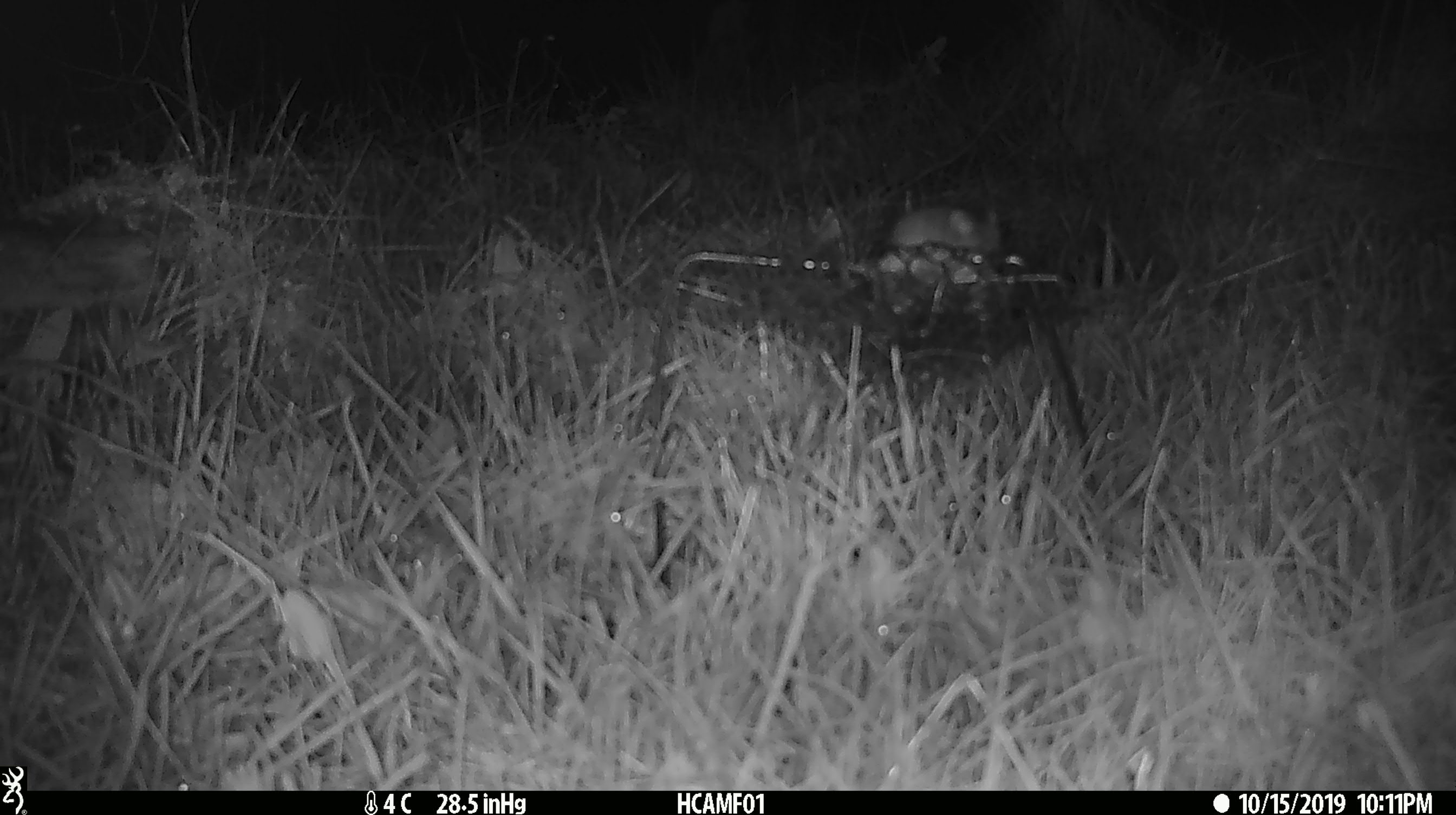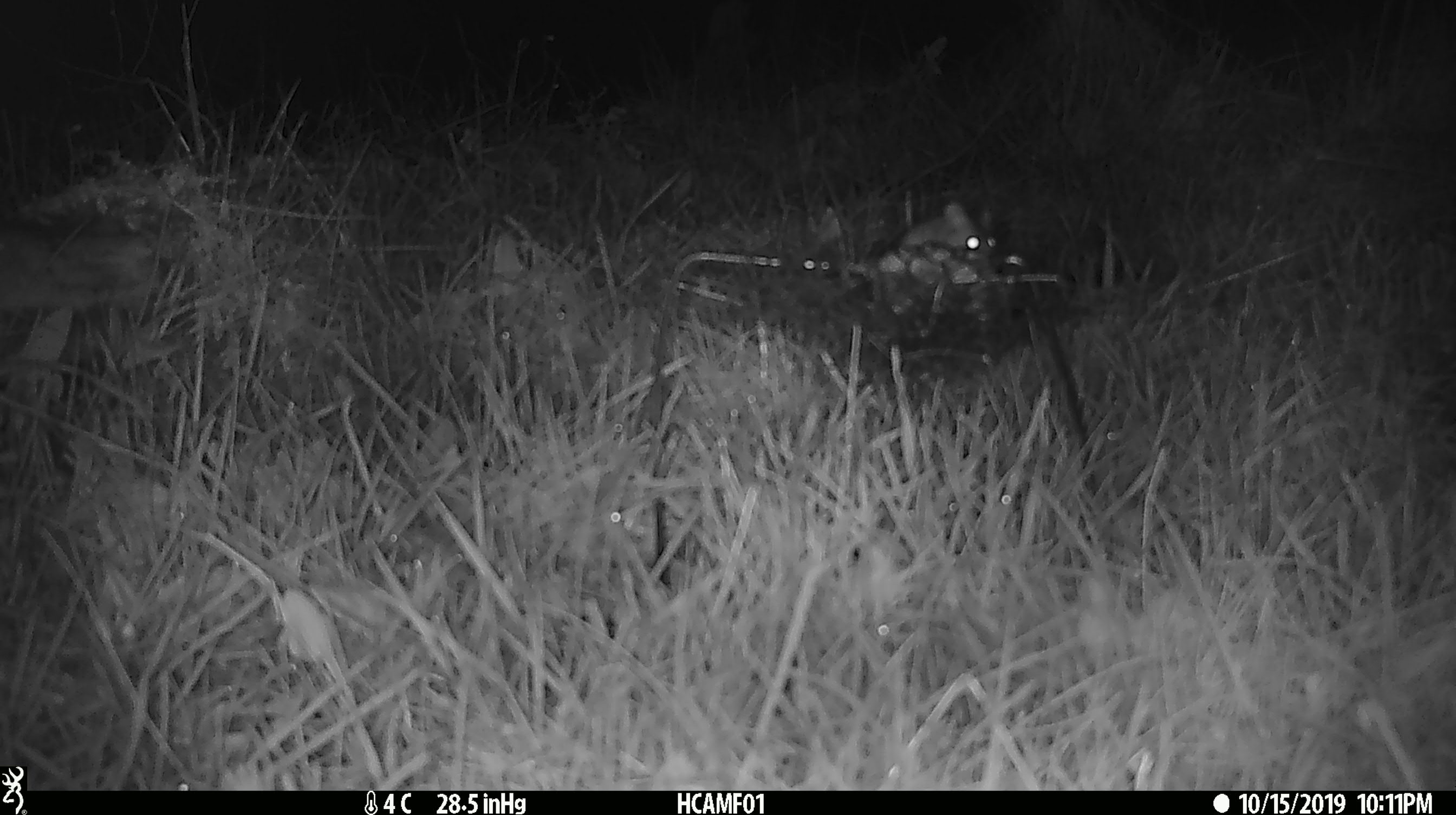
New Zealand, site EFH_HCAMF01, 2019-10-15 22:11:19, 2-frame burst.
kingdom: Animalia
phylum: Chordata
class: Mammalia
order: Rodentia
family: Muridae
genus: Mus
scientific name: Mus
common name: mouse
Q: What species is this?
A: Mouse (Mus).